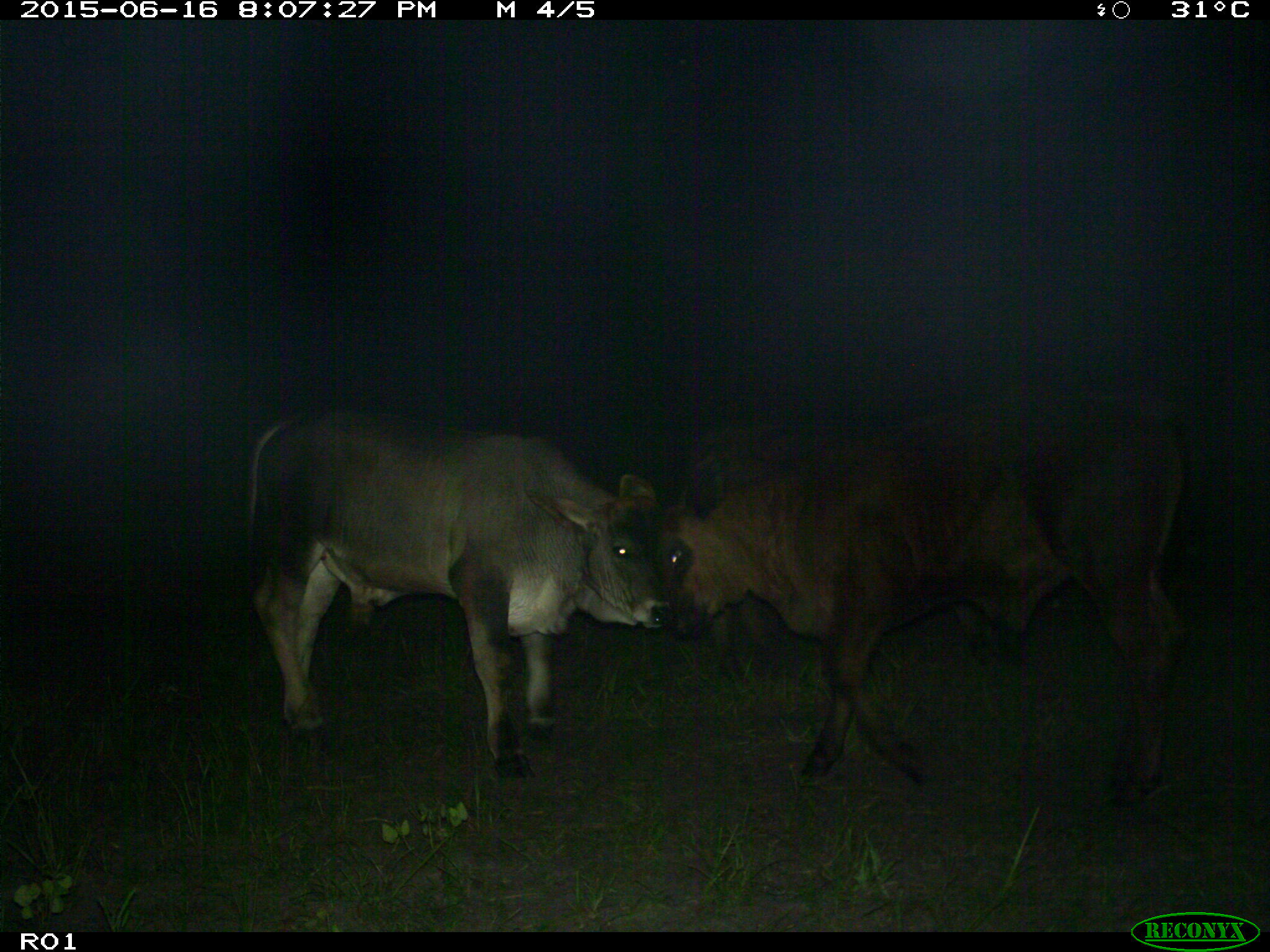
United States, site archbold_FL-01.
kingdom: Animalia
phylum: Chordata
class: Mammalia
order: Artiodactyla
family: Bovidae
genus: Bos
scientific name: Bos taurus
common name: domestic cow